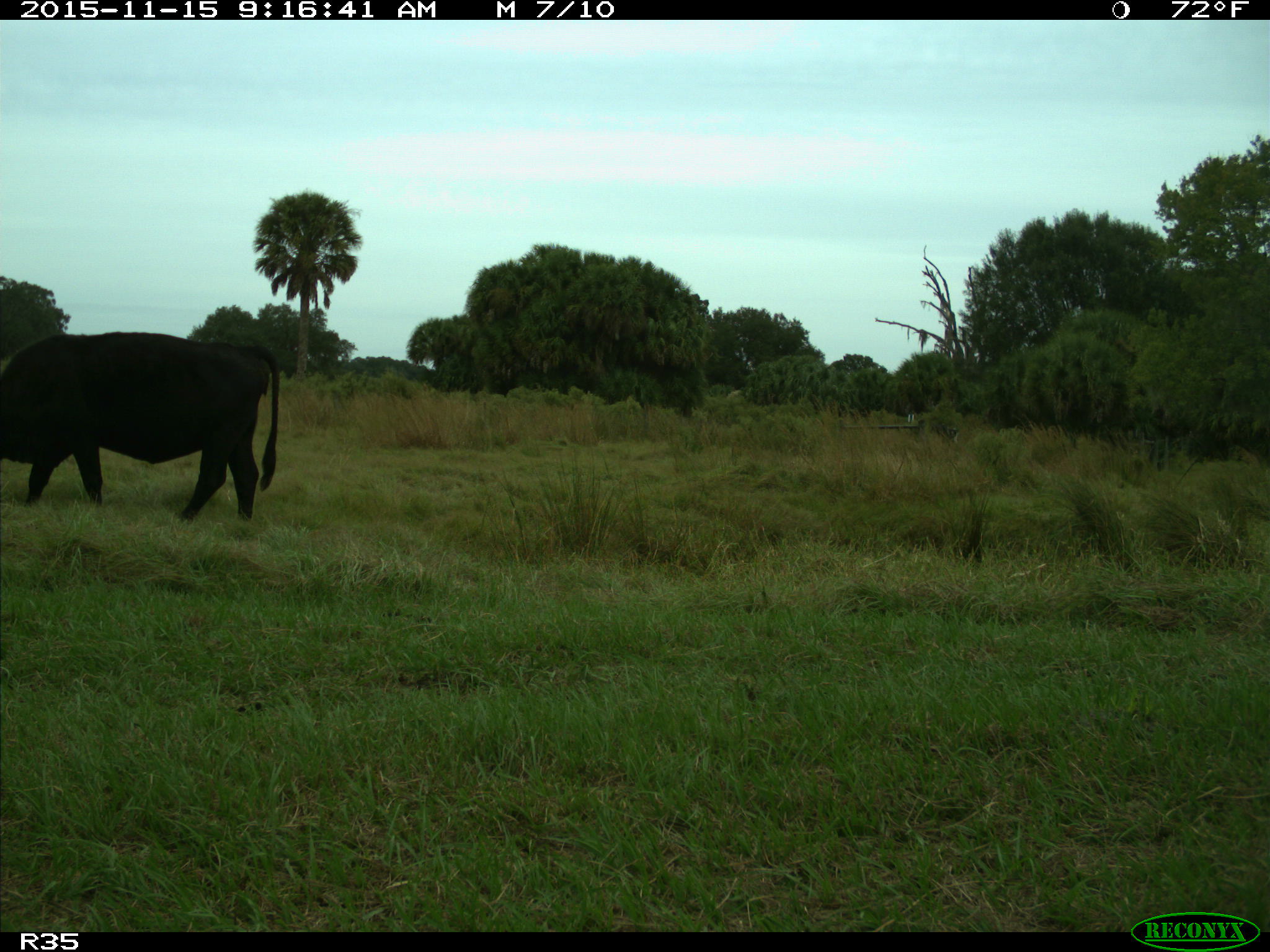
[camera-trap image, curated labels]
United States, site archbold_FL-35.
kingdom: Animalia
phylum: Chordata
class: Mammalia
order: Artiodactyla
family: Bovidae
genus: Bos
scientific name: Bos taurus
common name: domestic cow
Bos taurus (domestic cow).